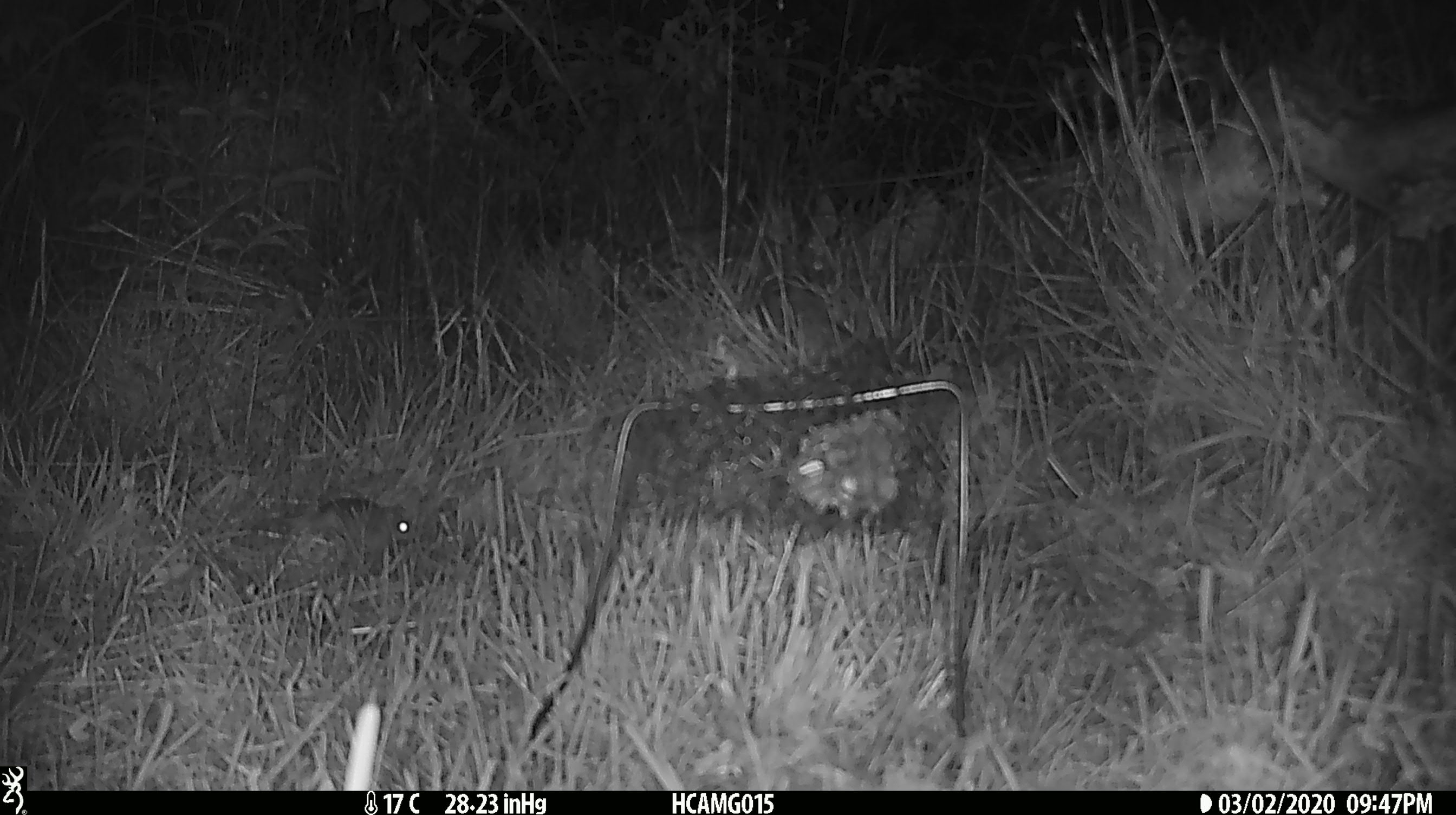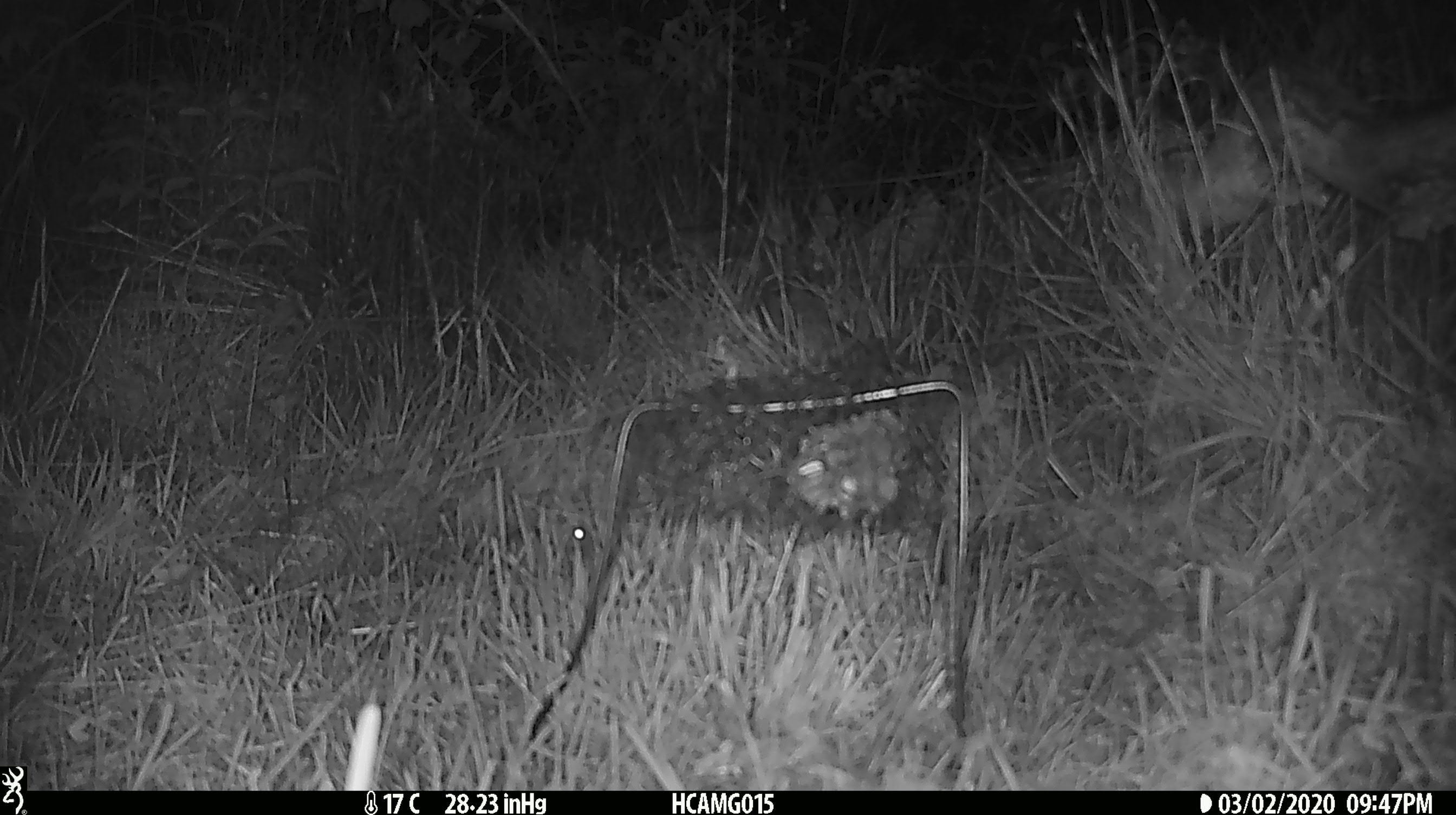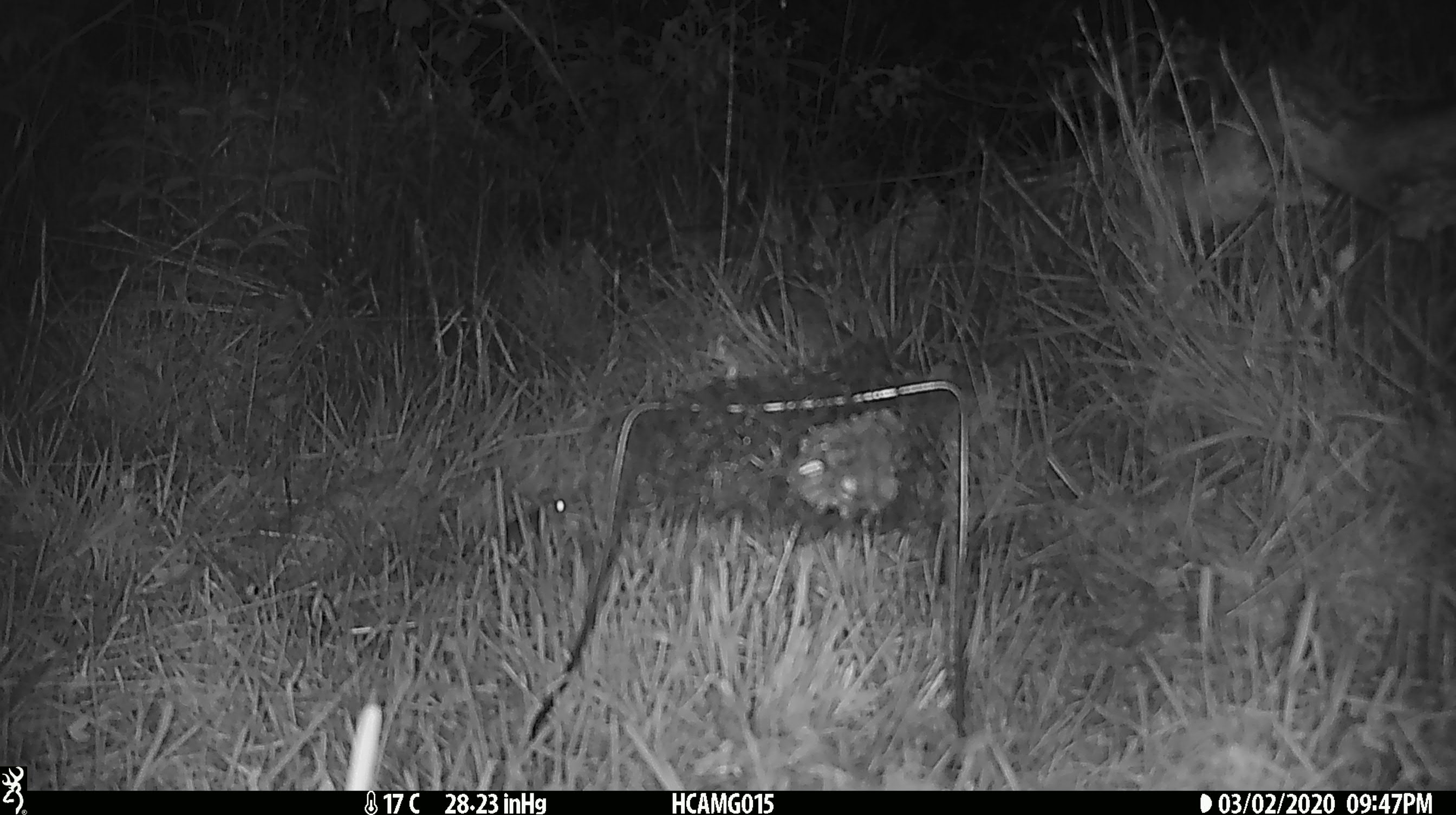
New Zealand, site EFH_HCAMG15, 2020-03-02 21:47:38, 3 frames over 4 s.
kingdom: Animalia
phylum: Chordata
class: Mammalia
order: Rodentia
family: Muridae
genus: Mus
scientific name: Mus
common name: mouse